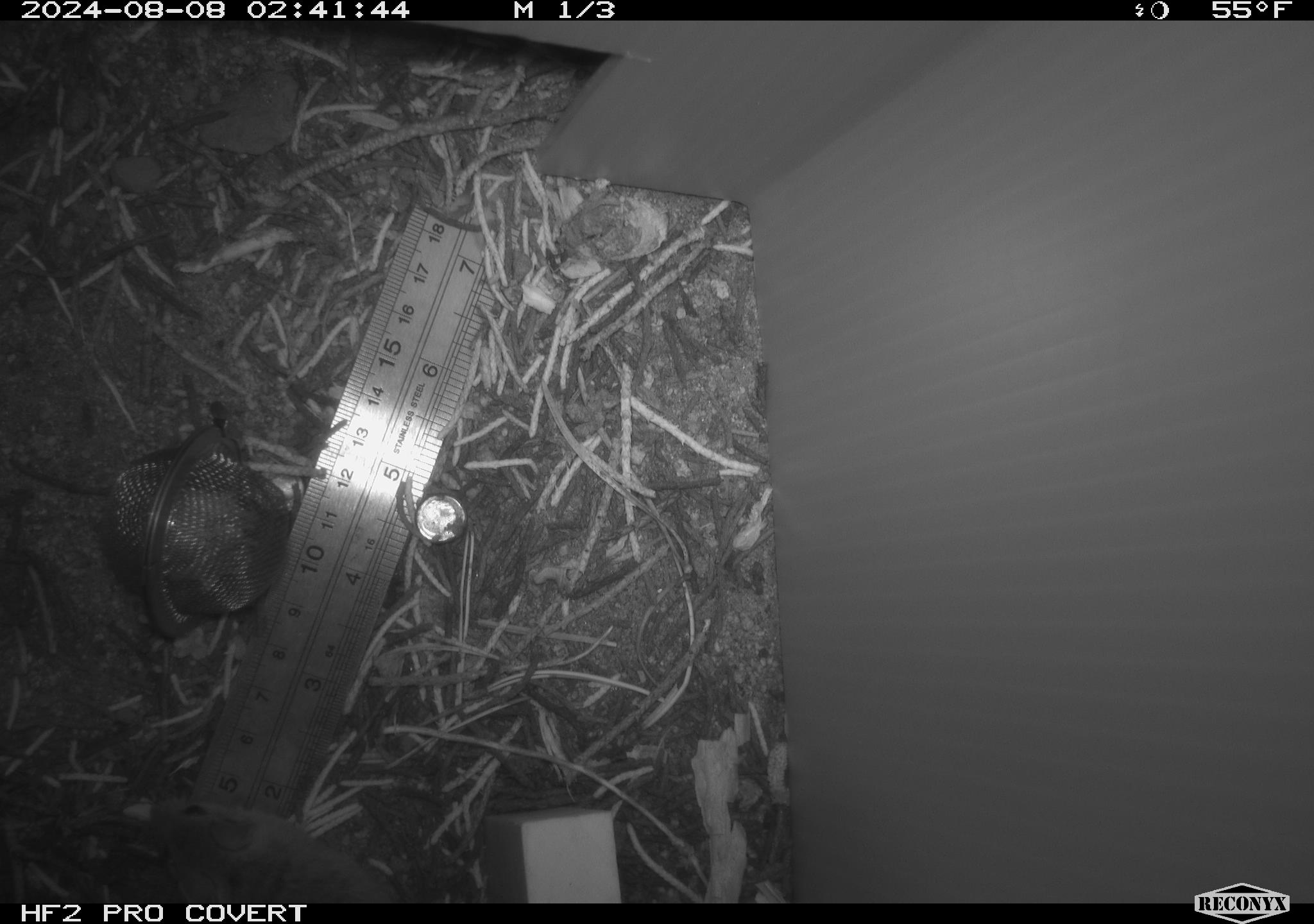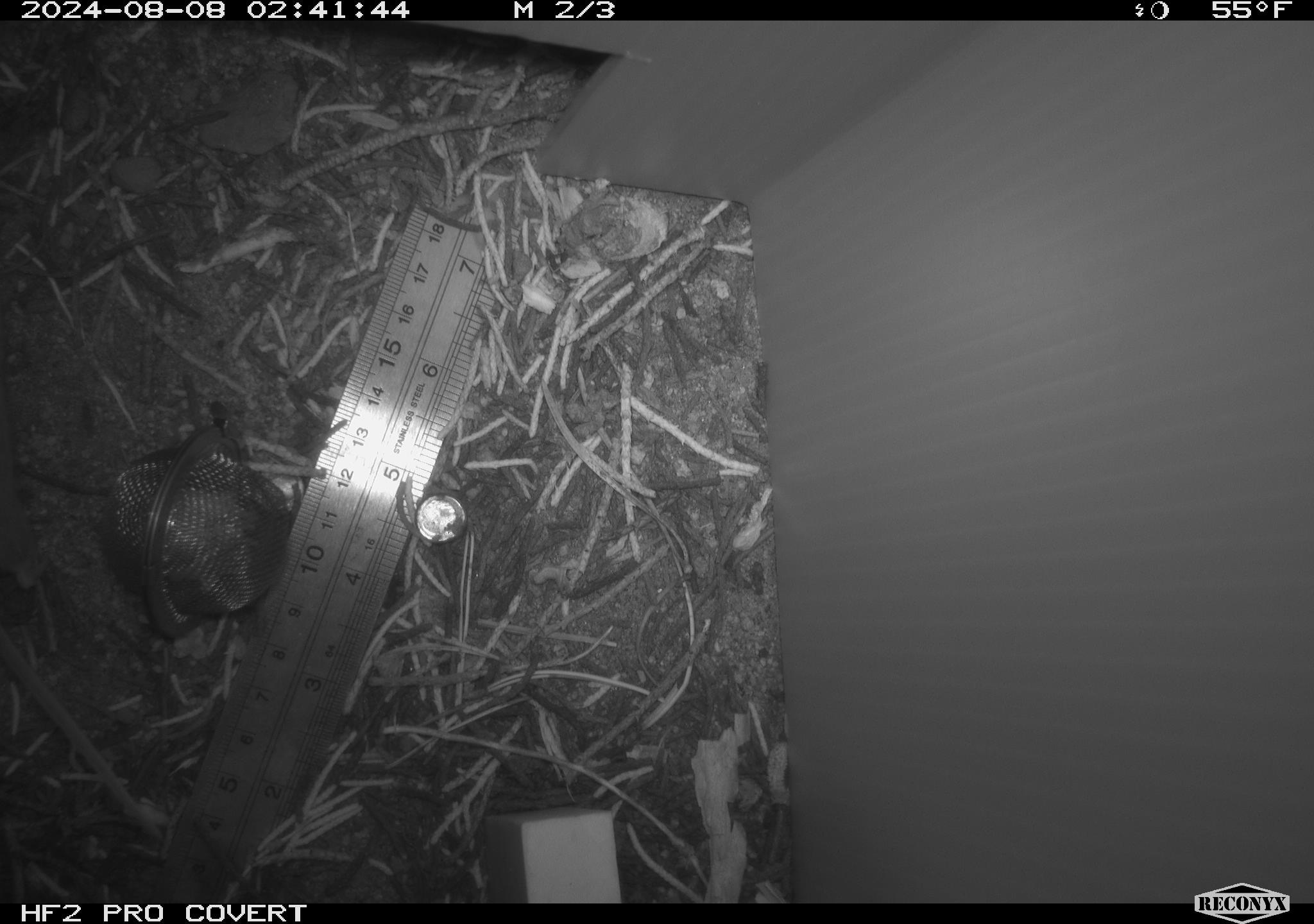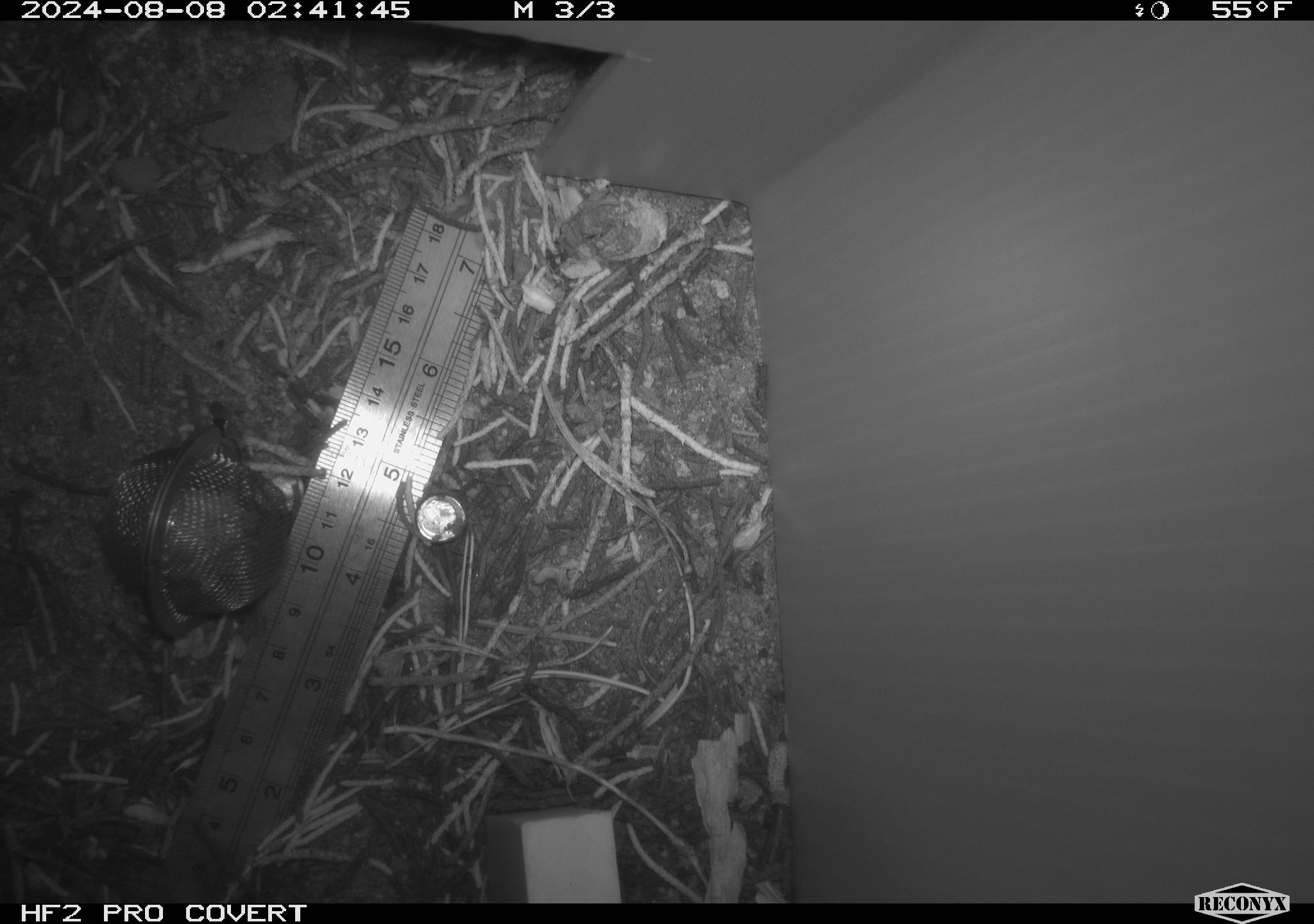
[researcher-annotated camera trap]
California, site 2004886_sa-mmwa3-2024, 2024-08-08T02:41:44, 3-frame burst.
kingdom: Animalia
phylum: Chordata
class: Mammalia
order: Rodentia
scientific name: Rodentia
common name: mouse species